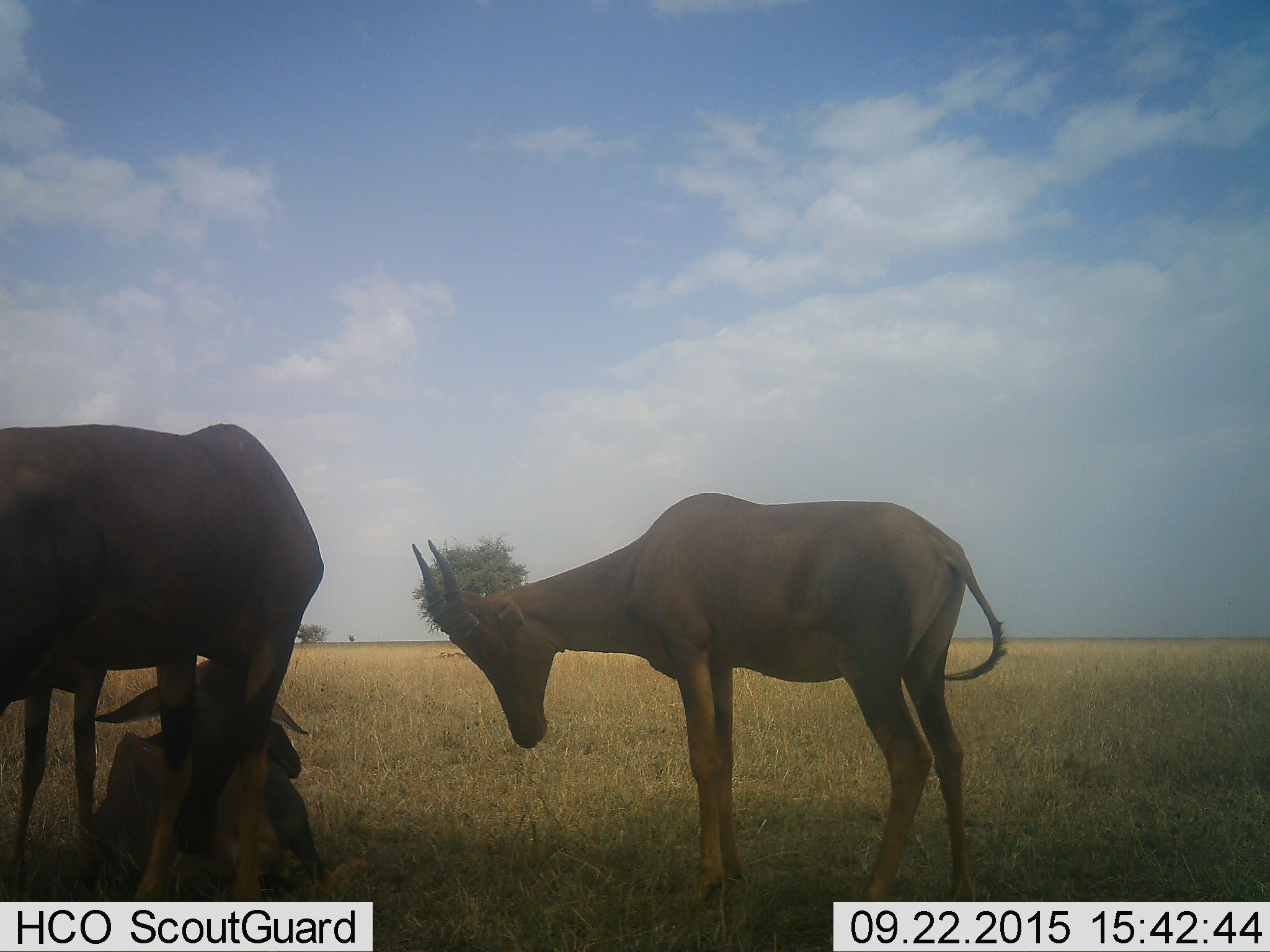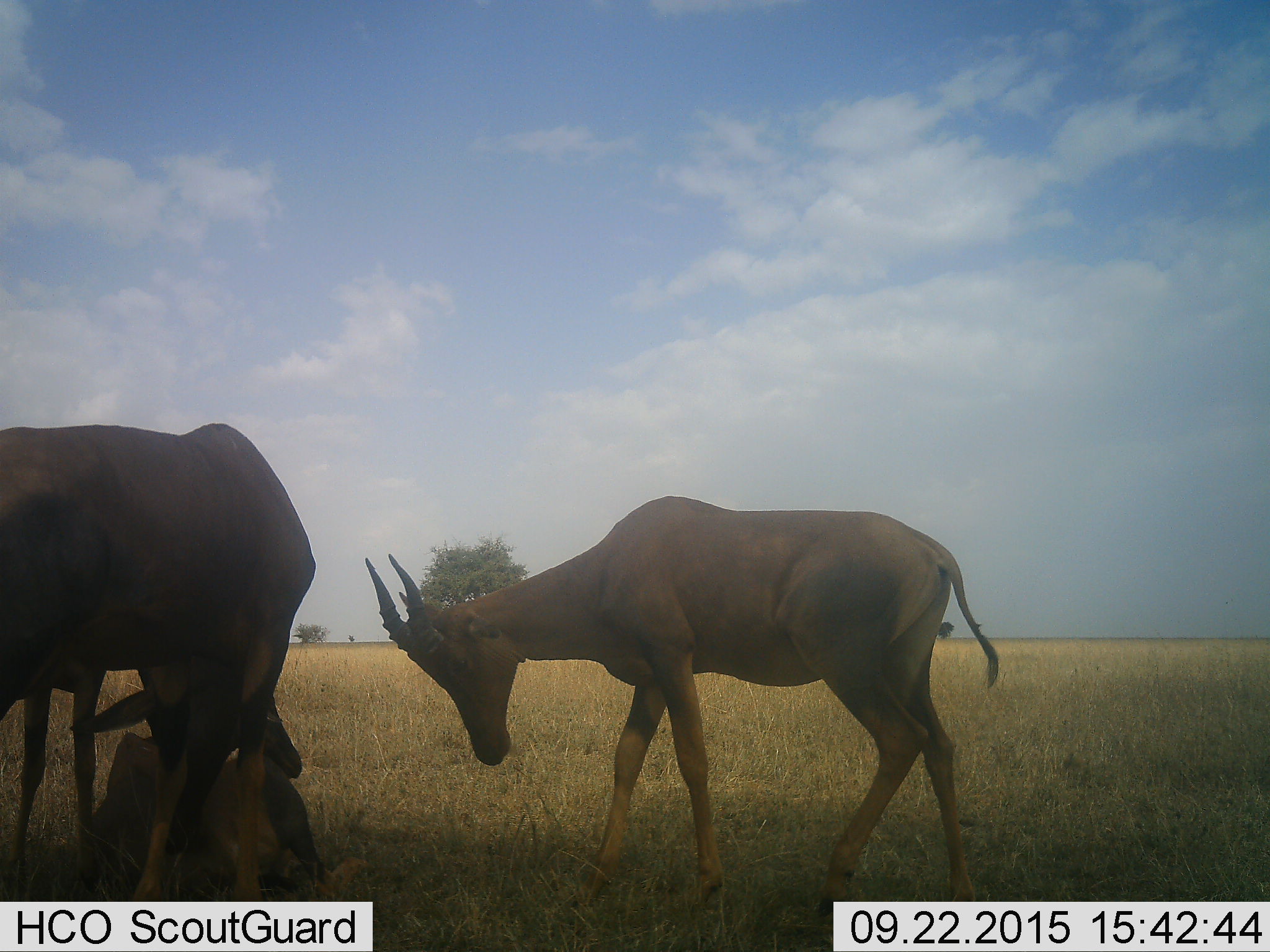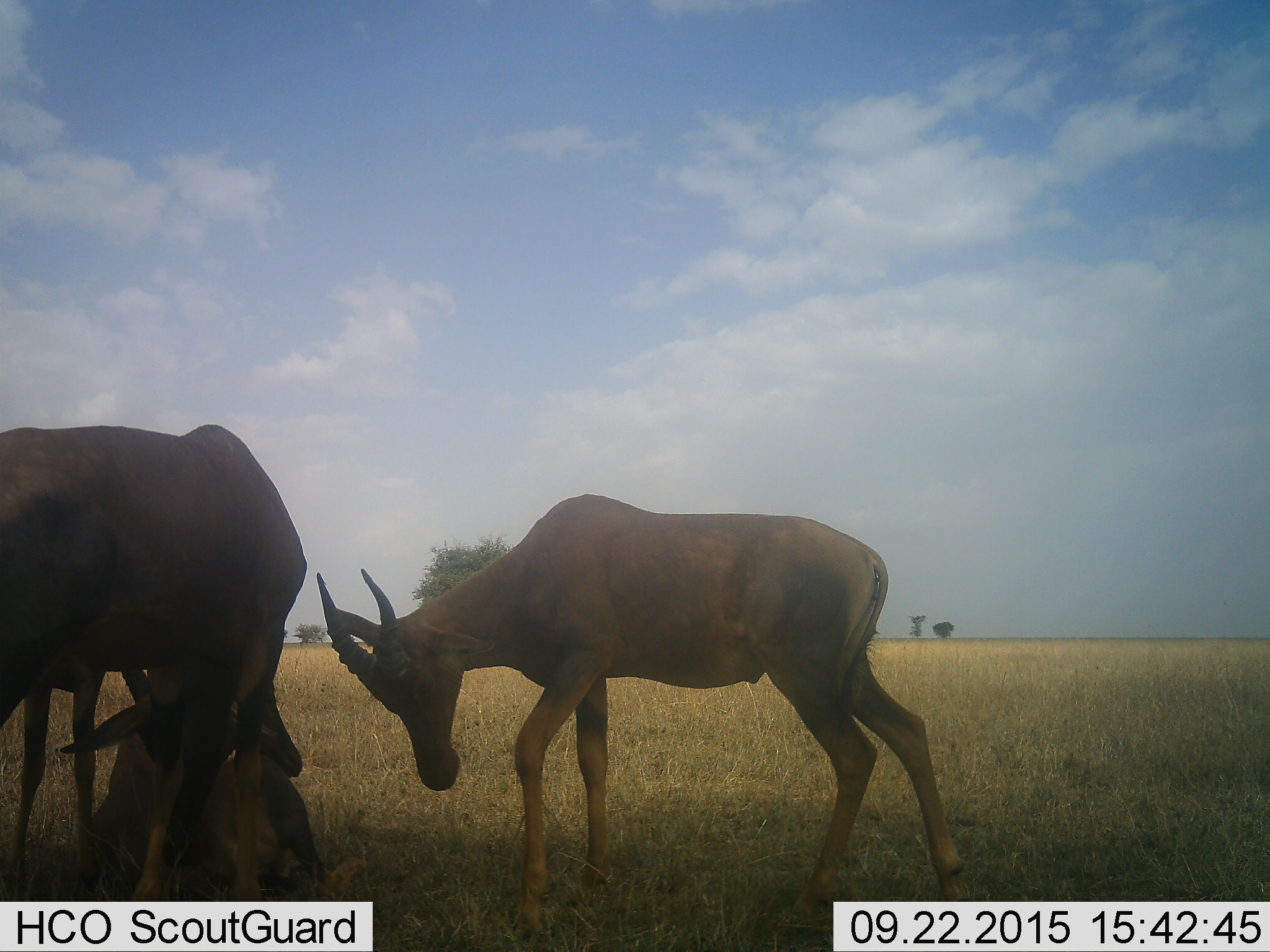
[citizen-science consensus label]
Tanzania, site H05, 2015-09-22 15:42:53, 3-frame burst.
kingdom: Animalia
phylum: Chordata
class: Mammalia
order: Artiodactyla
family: Bovidae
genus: Alcelaphus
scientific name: Alcelaphus buselaphus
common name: hartebeest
Hartebeest (Alcelaphus buselaphus), count 3. Behavior (volunteer vote fractions): standing 100%, resting 50%, moving 25%, interacting 25%. Young present (vote fraction): 0%. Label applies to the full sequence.